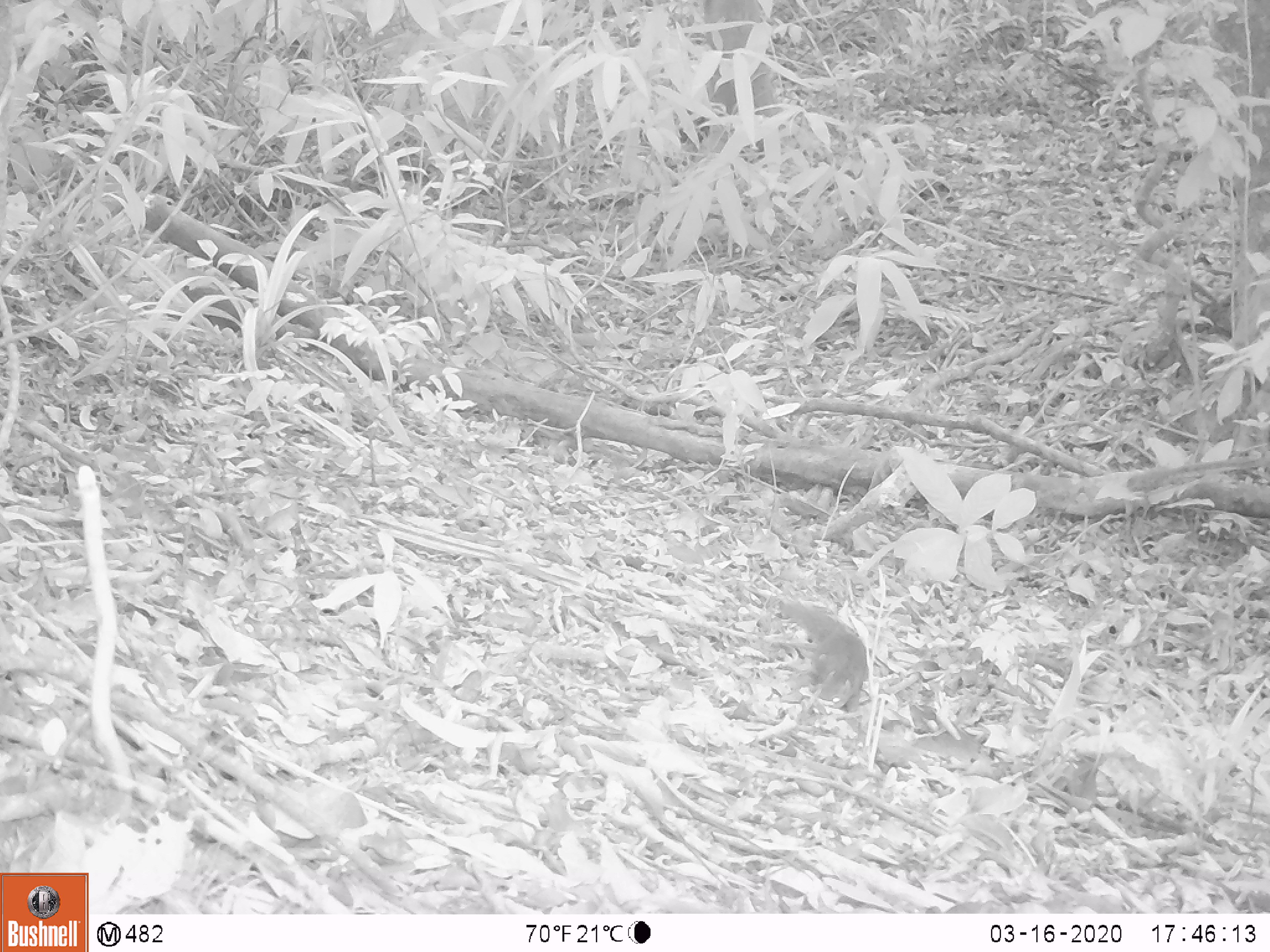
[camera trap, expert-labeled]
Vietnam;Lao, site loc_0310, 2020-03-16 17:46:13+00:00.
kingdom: Animalia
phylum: Chordata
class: Mammalia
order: Rodentia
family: Sciuridae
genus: Dremomys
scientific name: Dremomys rufigenis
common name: red-cheeked squirrel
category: red cheeked squirrel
Red cheeked squirrel (red-cheeked squirrel) (Dremomys rufigenis). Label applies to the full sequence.